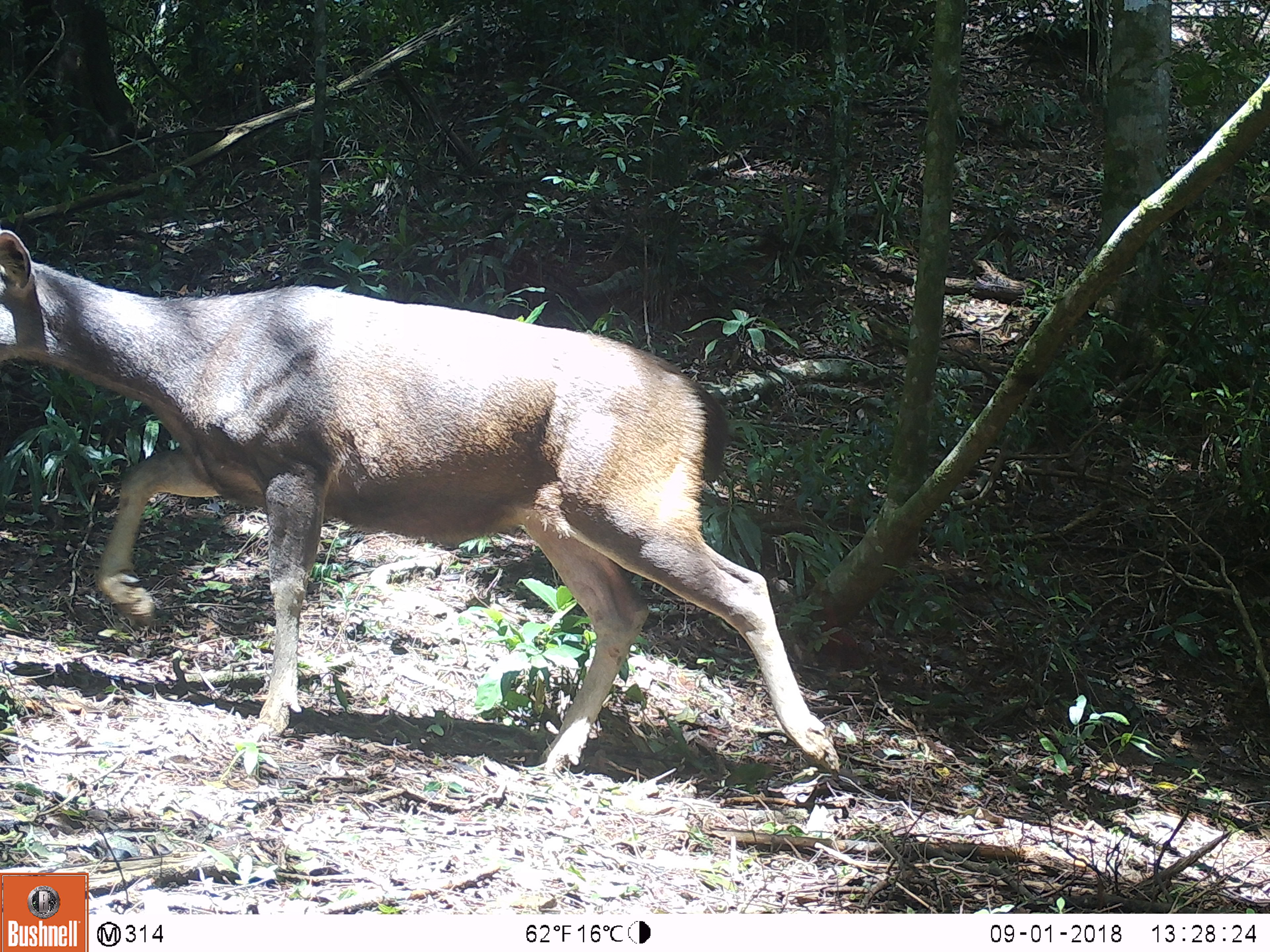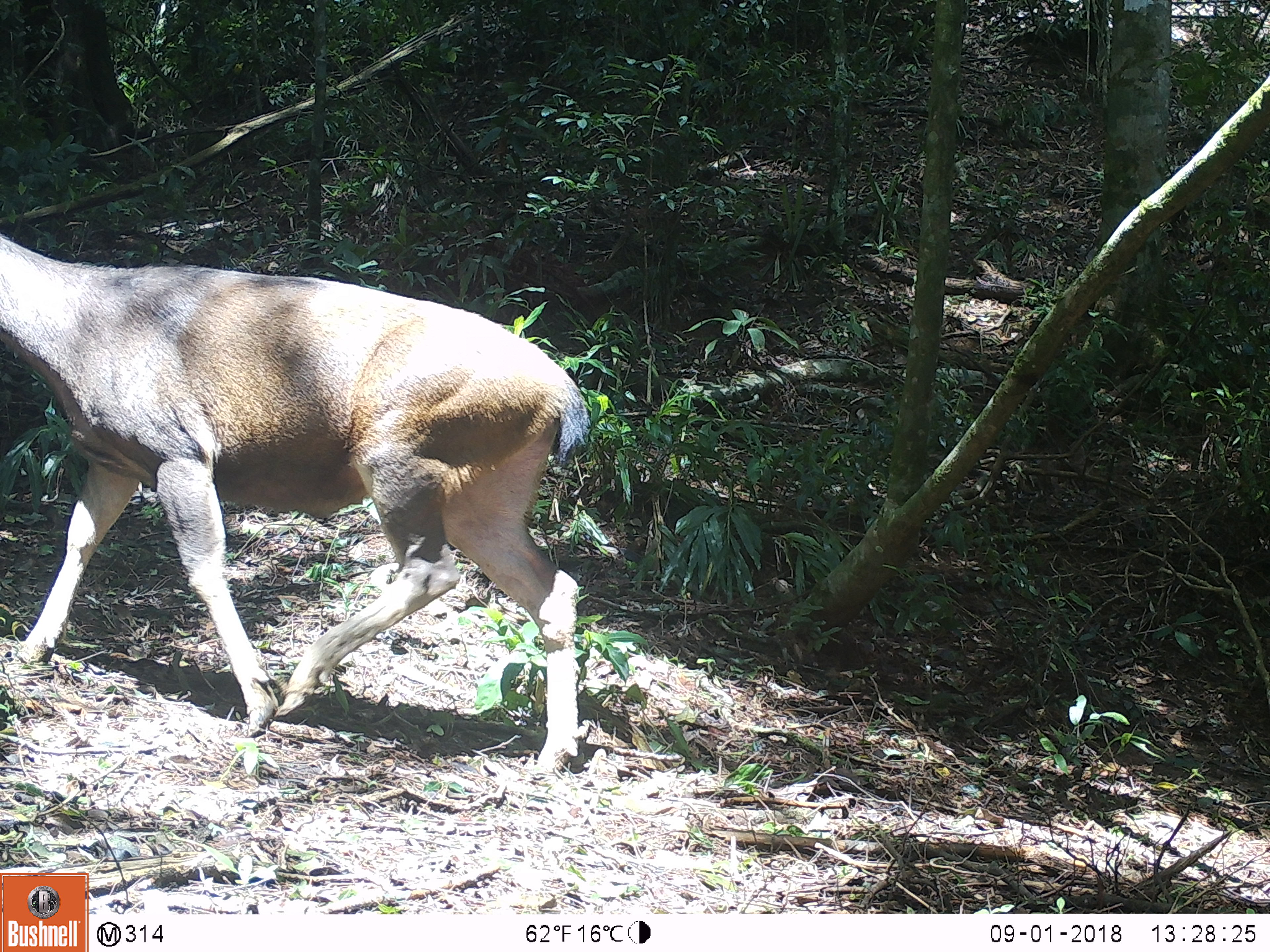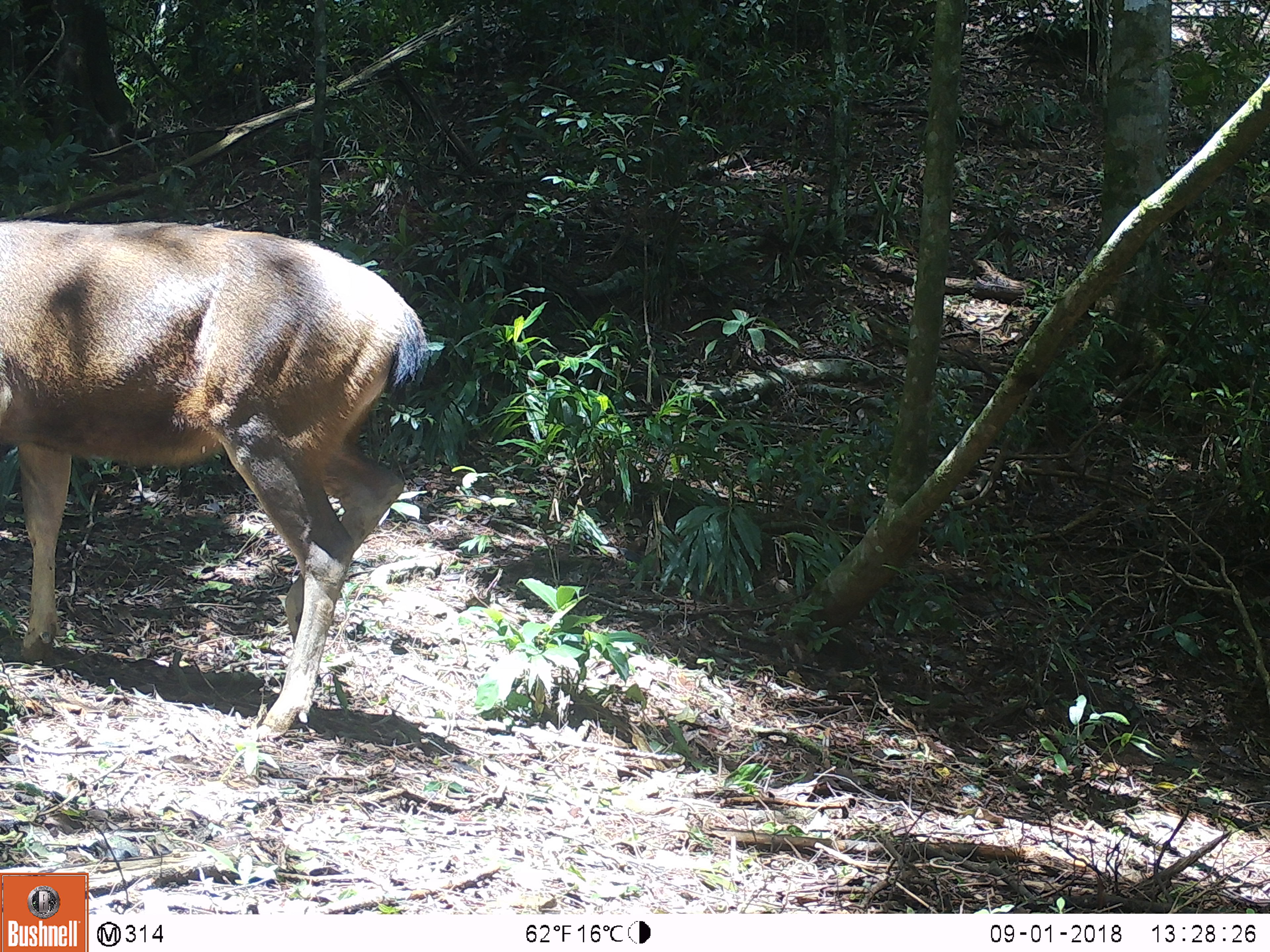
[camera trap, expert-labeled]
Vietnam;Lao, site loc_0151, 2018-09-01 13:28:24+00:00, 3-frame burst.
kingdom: Animalia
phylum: Chordata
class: Mammalia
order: Artiodactyla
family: Cervidae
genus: Rusa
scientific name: Rusa unicolor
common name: sambar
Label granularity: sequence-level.